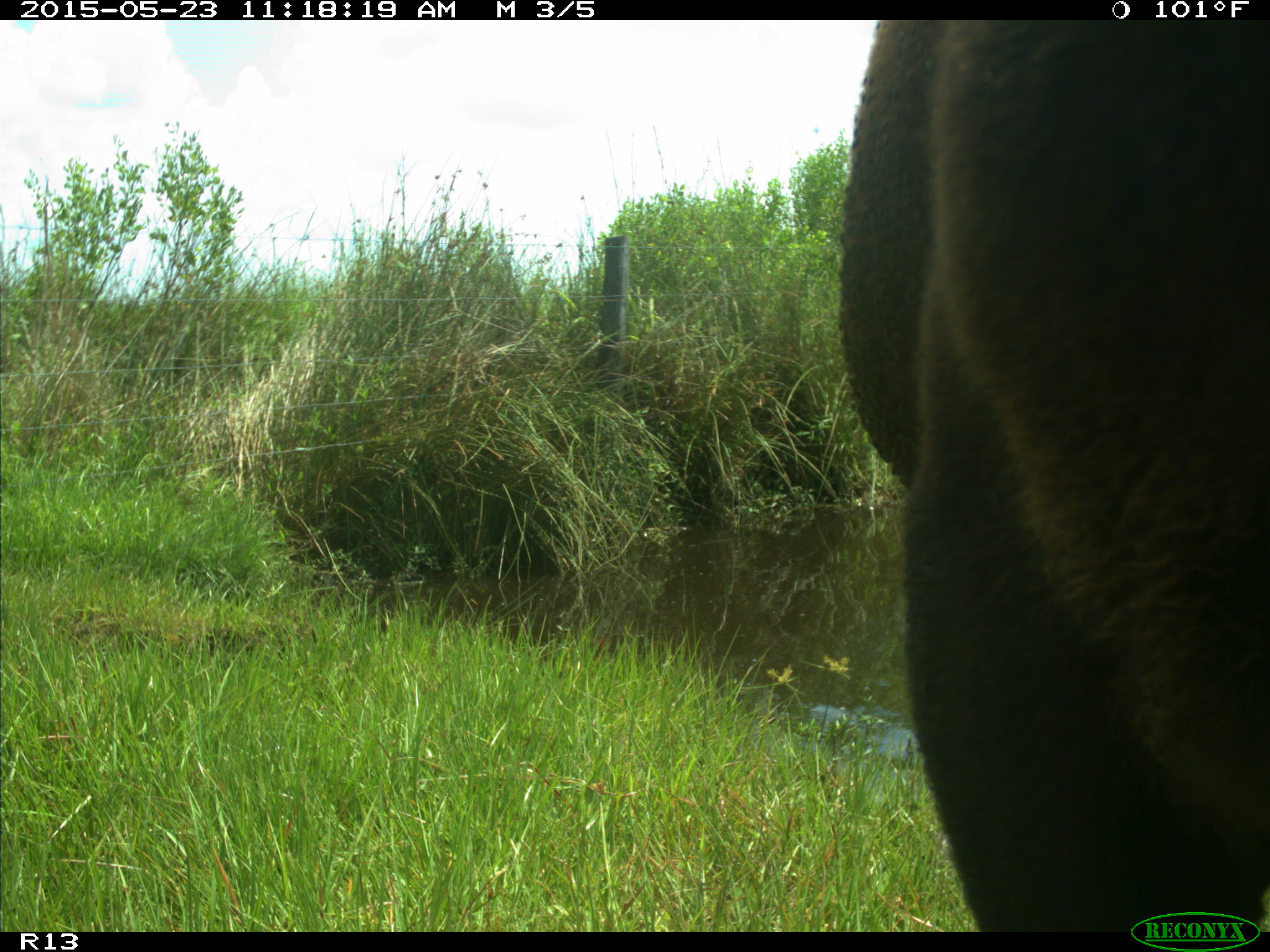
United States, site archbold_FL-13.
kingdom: Animalia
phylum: Chordata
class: Mammalia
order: Artiodactyla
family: Bovidae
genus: Bos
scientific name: Bos taurus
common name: domestic cow